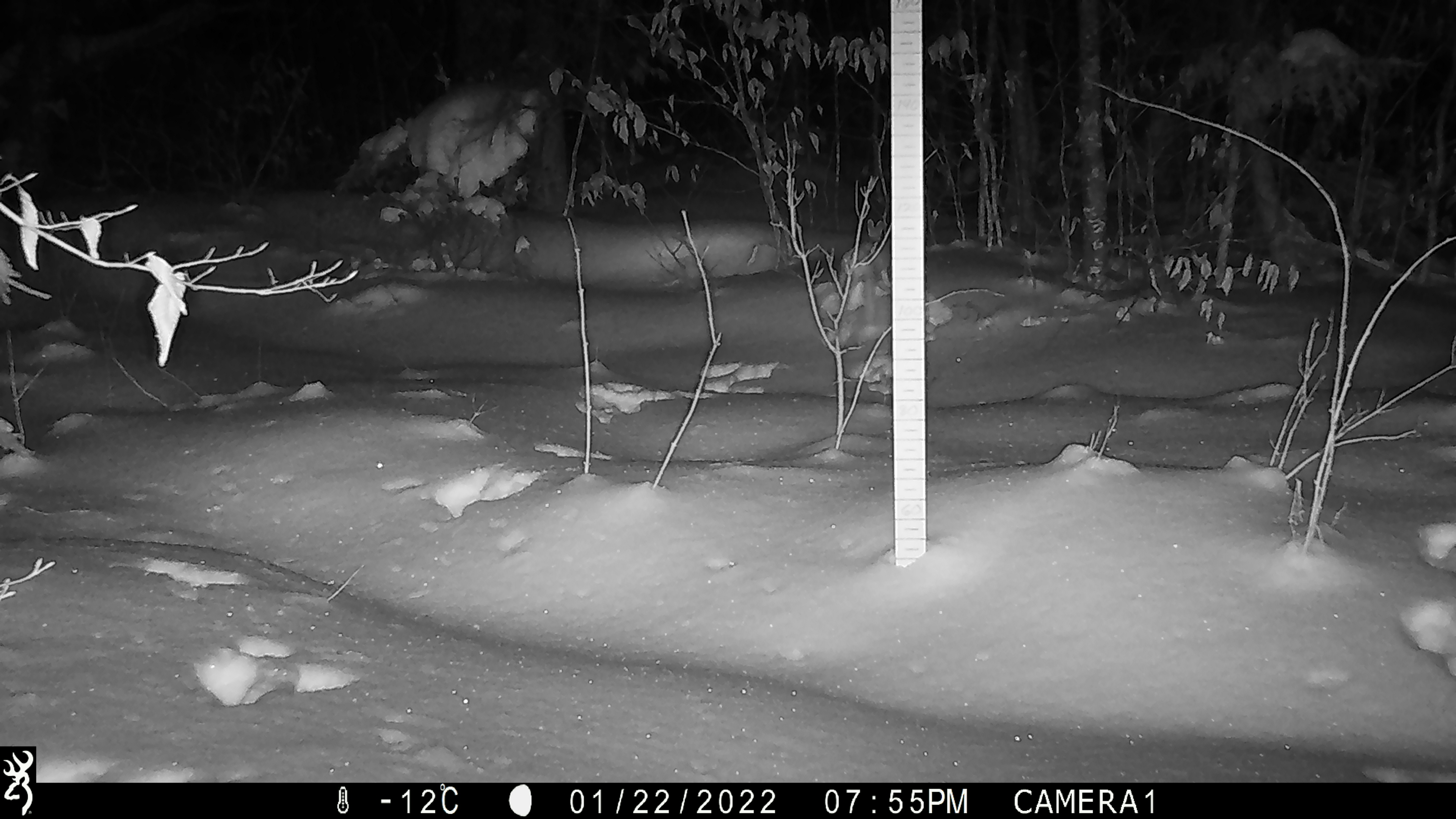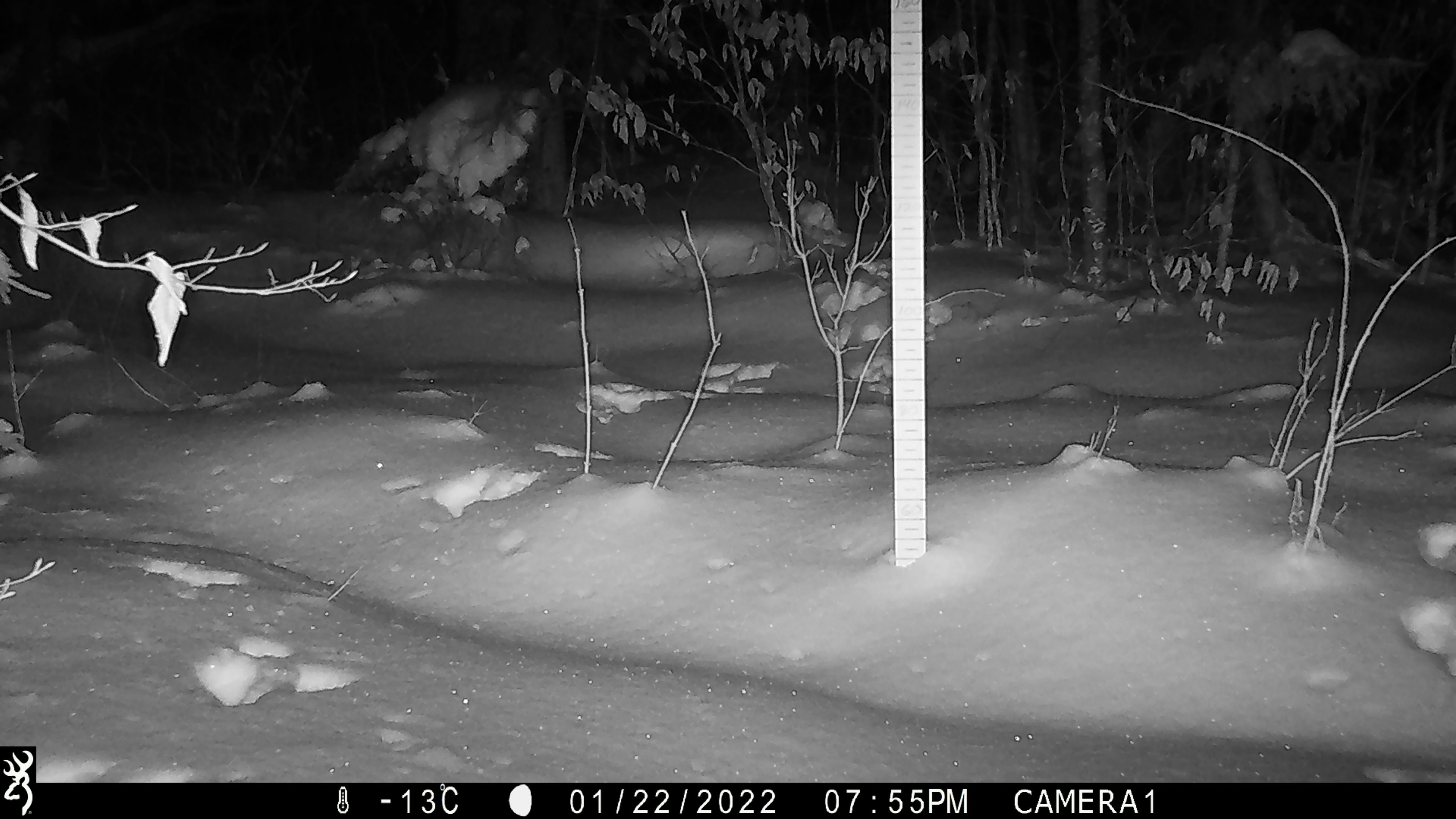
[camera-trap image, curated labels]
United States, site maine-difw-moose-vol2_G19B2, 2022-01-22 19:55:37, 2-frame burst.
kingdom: Animalia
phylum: Chordata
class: Mammalia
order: Lagomorpha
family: Leporidae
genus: Lepus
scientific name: Lepus americanus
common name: snowshoe hare